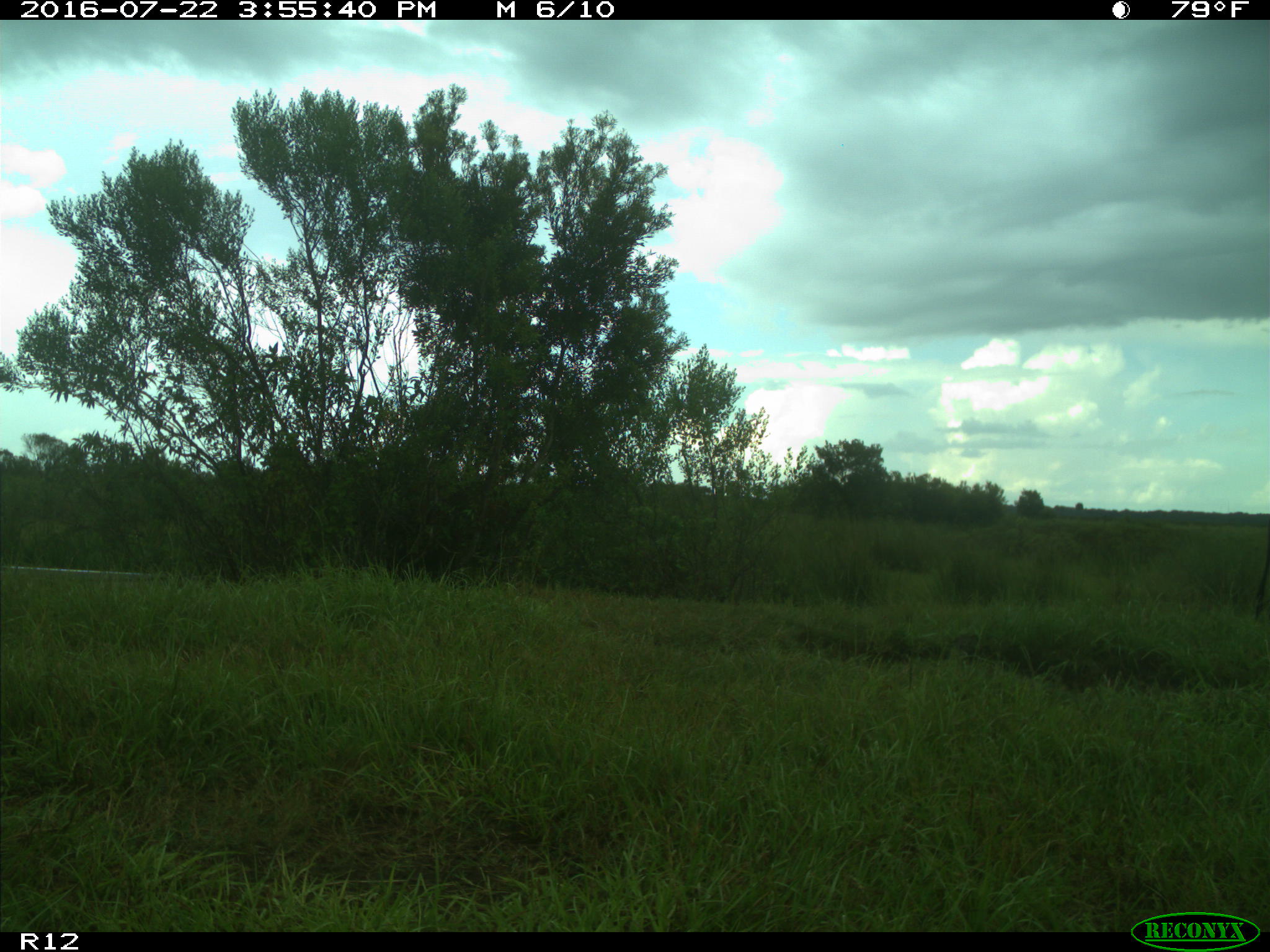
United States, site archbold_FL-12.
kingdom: Animalia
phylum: Chordata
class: Mammalia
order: Artiodactyla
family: Bovidae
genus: Bos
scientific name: Bos taurus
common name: domestic cow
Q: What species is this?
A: Bos taurus (domestic cow).